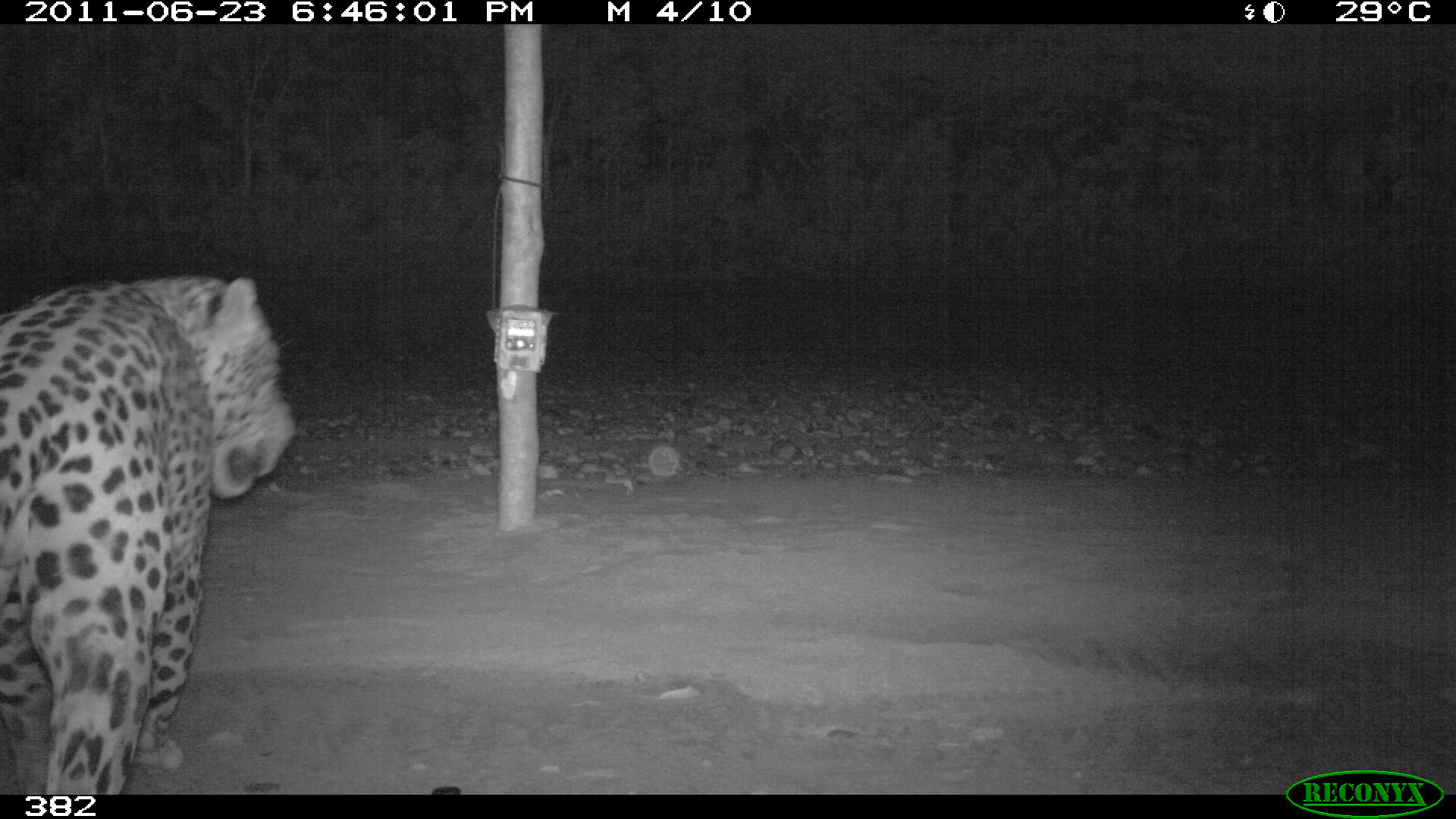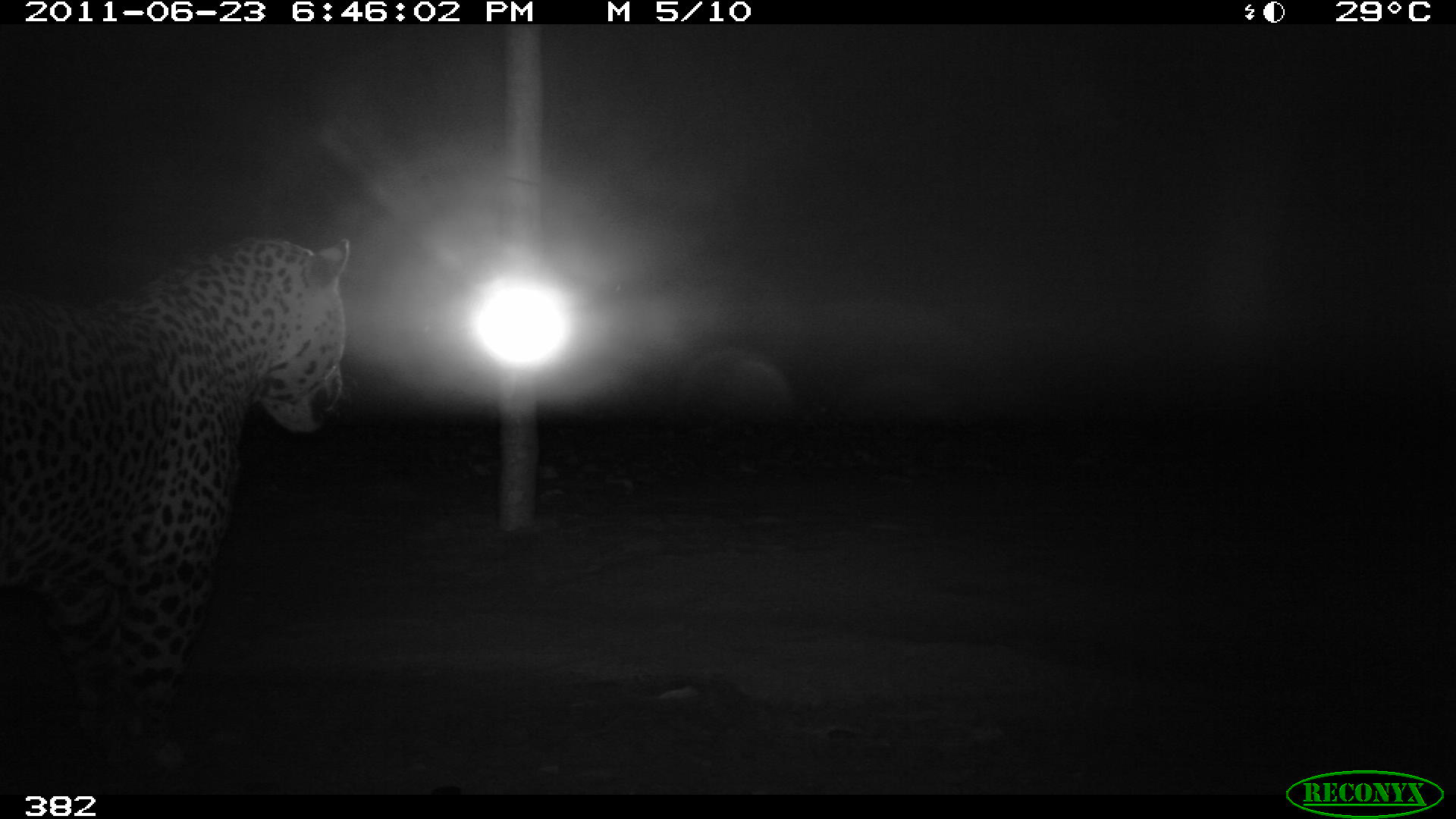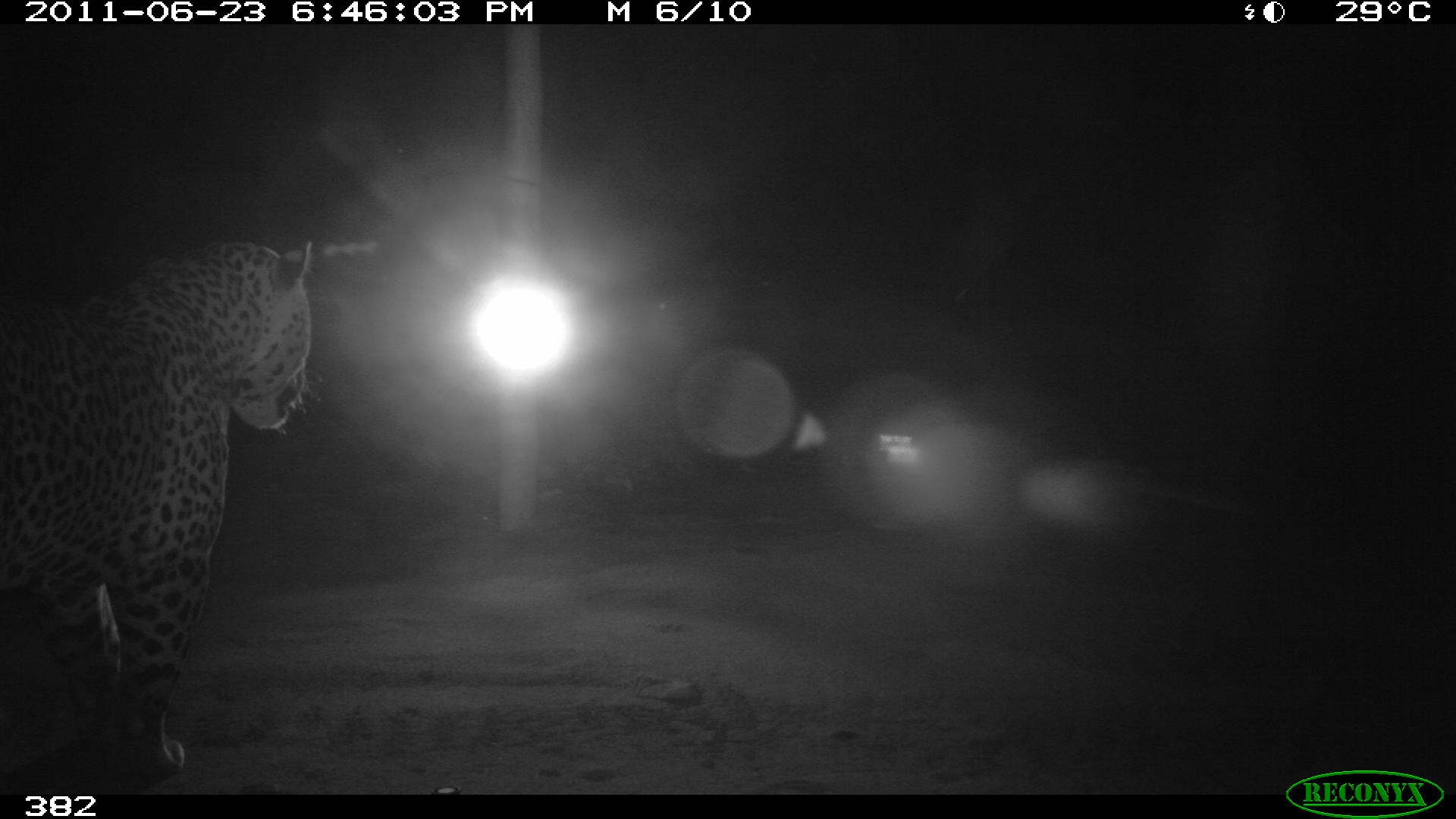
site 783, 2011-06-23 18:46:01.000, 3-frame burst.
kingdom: Animalia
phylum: Chordata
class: Mammalia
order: Carnivora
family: Felidae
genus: Panthera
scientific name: Panthera onca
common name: jaguar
Panthera onca (jaguar).